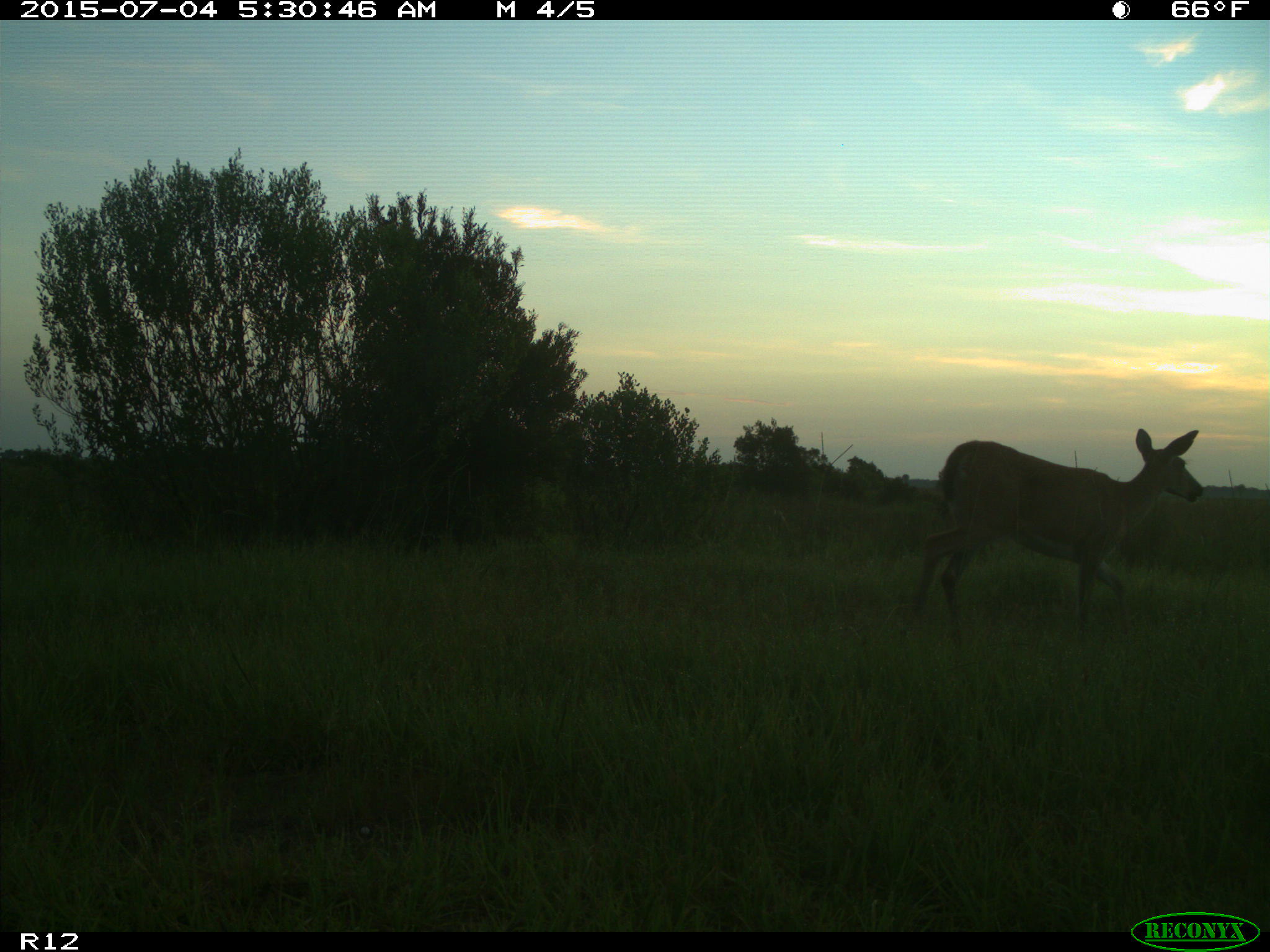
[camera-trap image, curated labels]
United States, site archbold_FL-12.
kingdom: Animalia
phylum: Chordata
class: Mammalia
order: Artiodactyla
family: Cervidae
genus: Odocoileus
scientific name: Odocoileus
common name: deer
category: unidentified deer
Unidentified deer (deer) (Odocoileus).